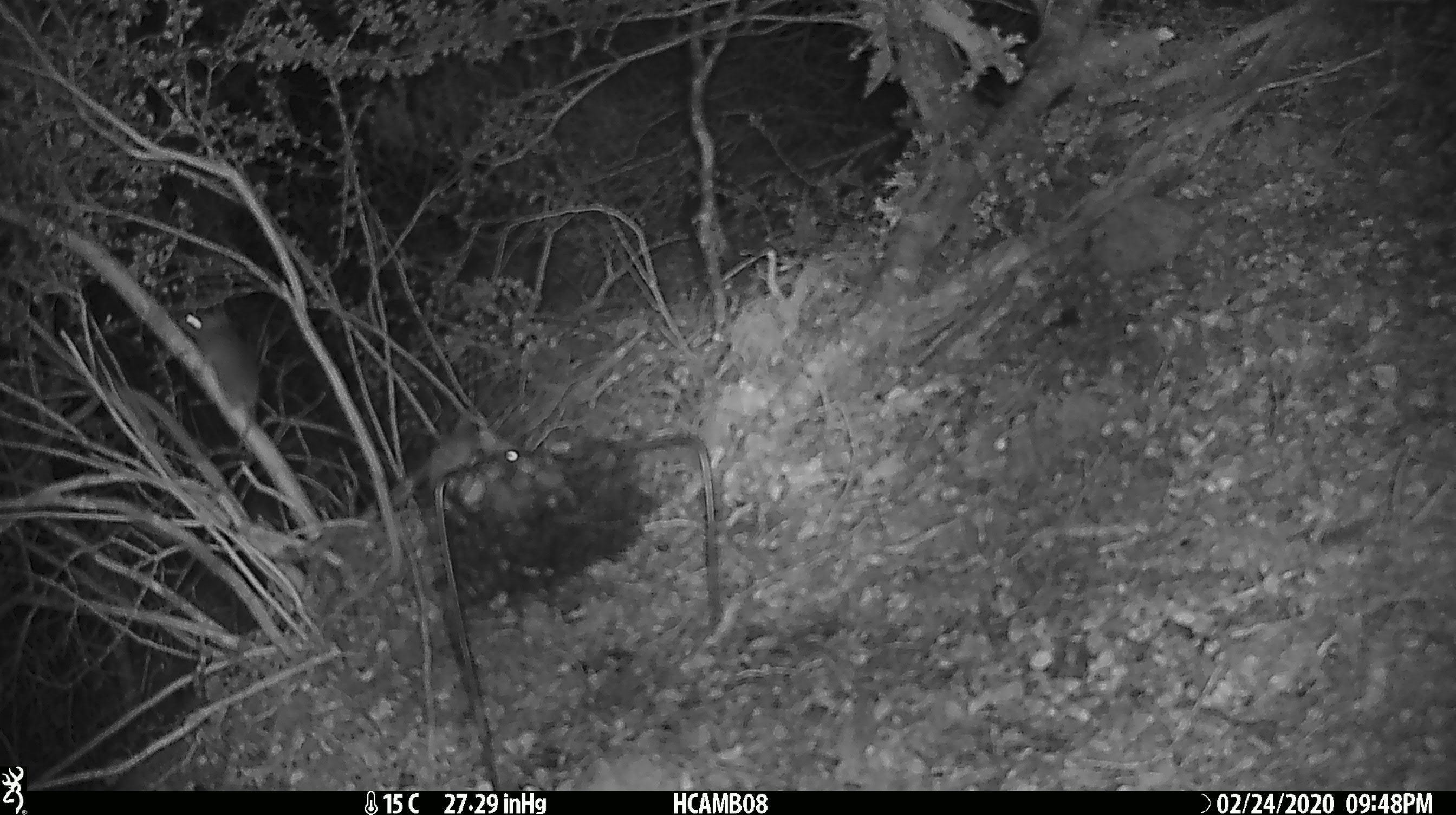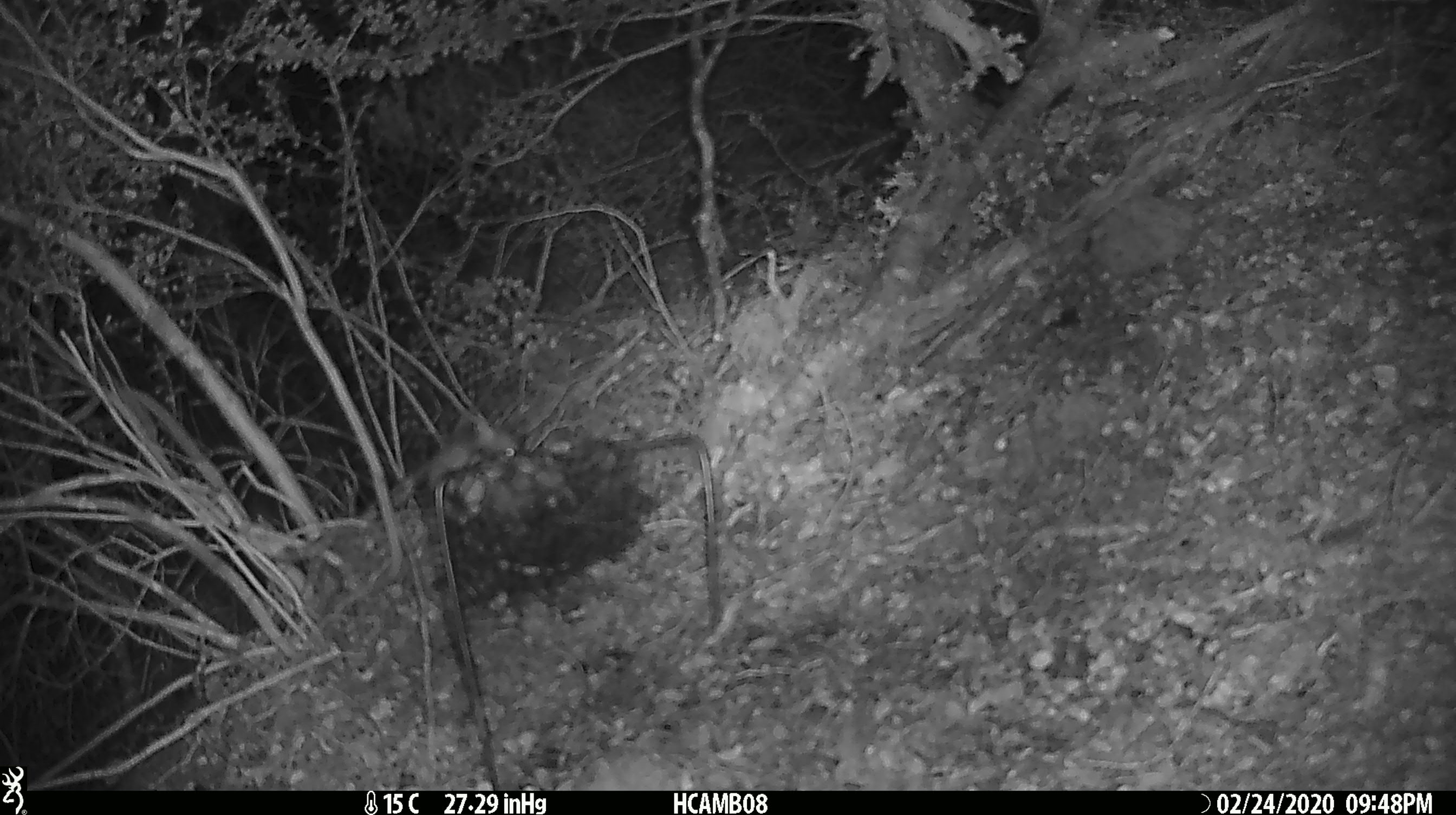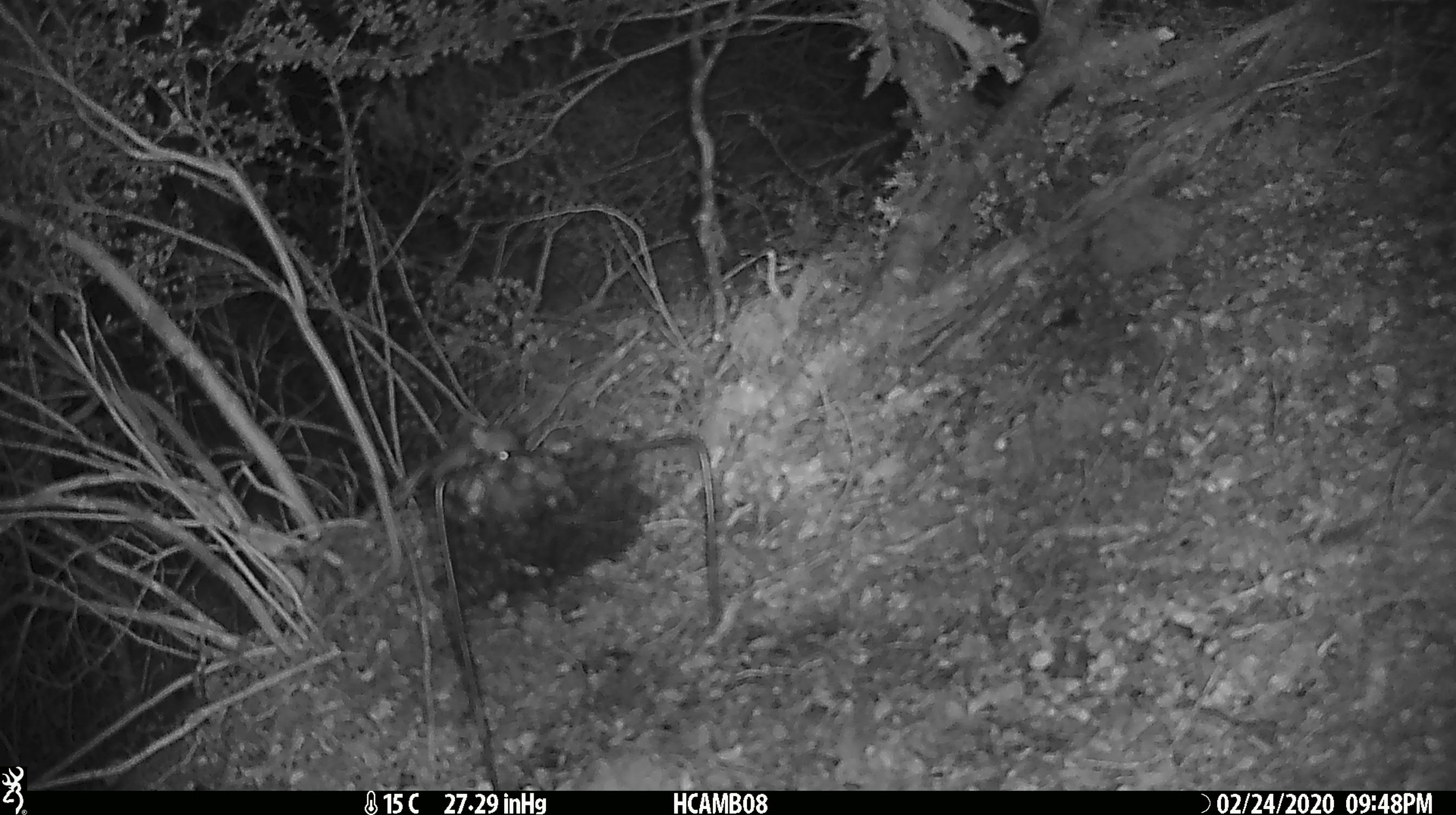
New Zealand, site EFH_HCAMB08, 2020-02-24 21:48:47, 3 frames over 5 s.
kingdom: Animalia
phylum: Chordata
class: Mammalia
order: Rodentia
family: Muridae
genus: Mus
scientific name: Mus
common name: mouse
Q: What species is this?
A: Mouse (Mus).